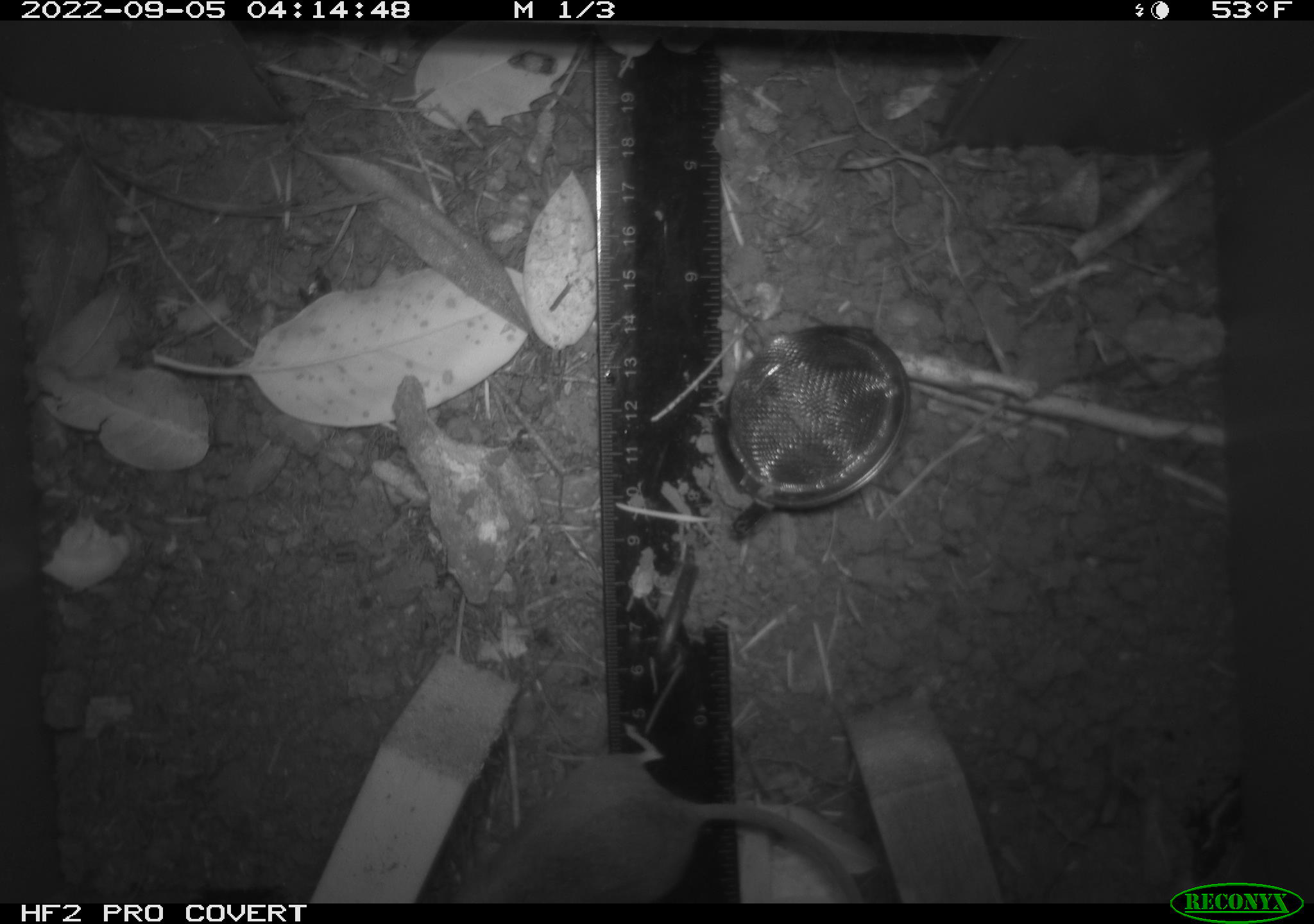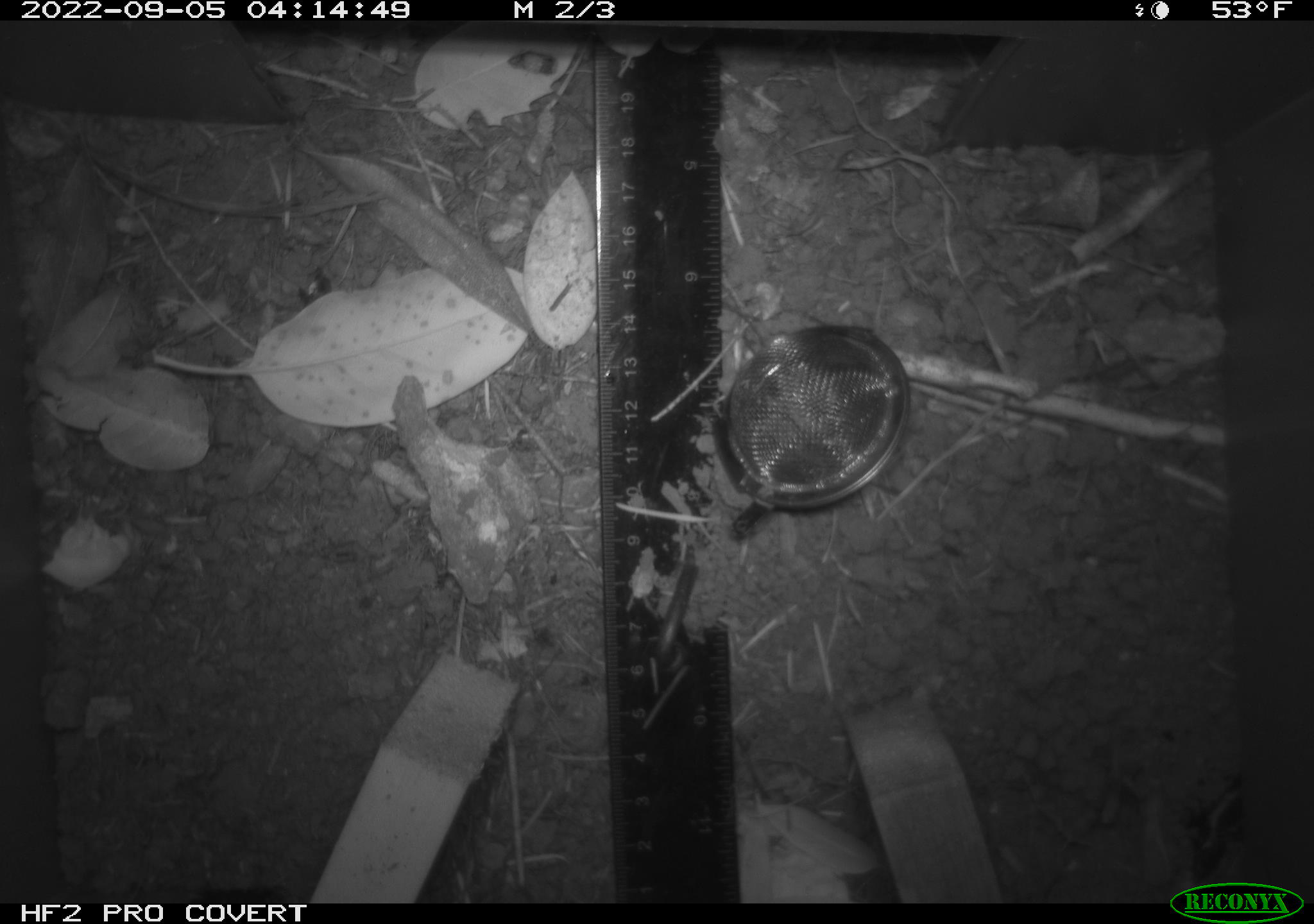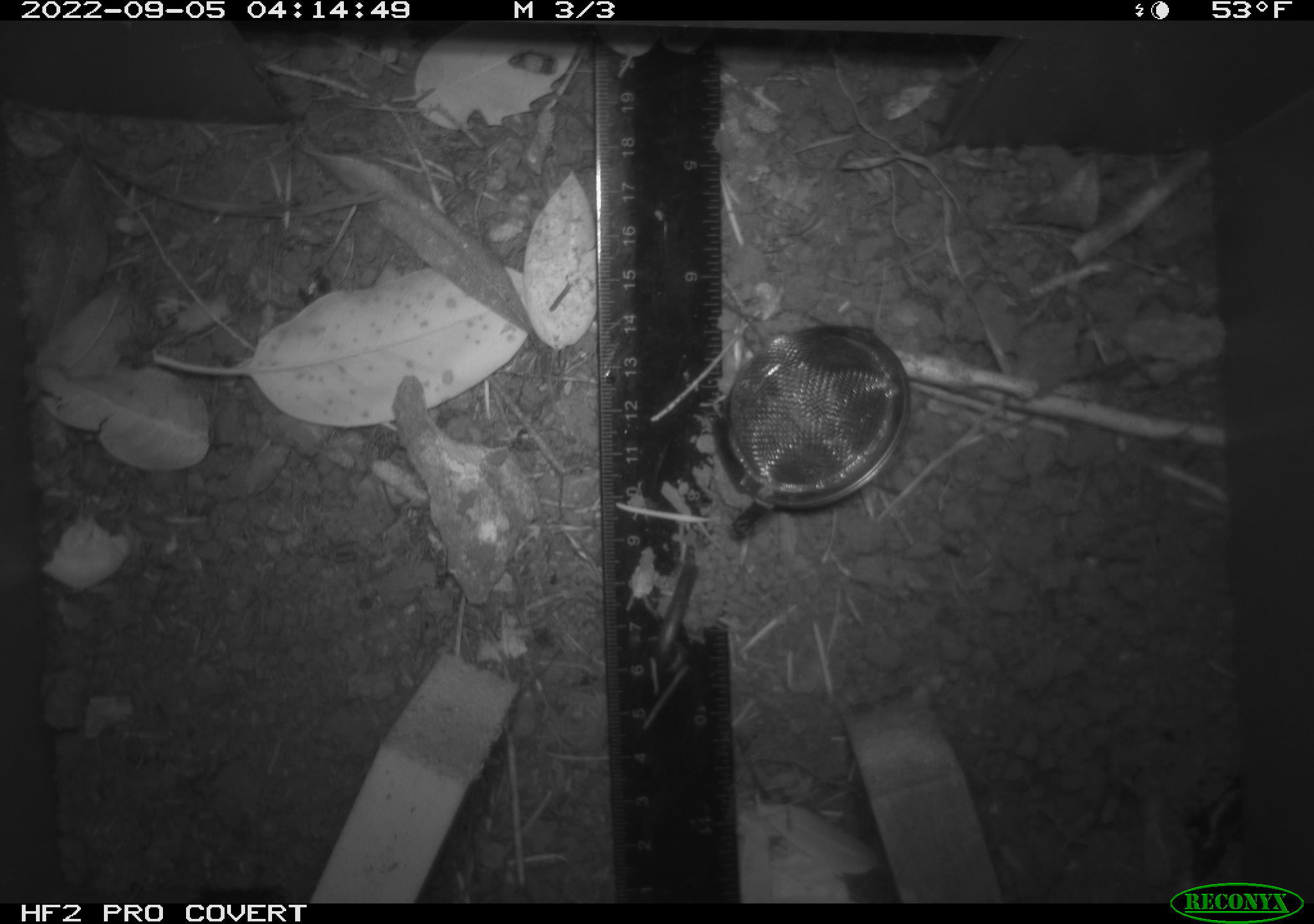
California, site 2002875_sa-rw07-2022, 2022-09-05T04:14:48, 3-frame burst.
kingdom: Animalia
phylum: Chordata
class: Mammalia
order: Rodentia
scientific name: Rodentia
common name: mouse species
Mouse species (Rodentia).